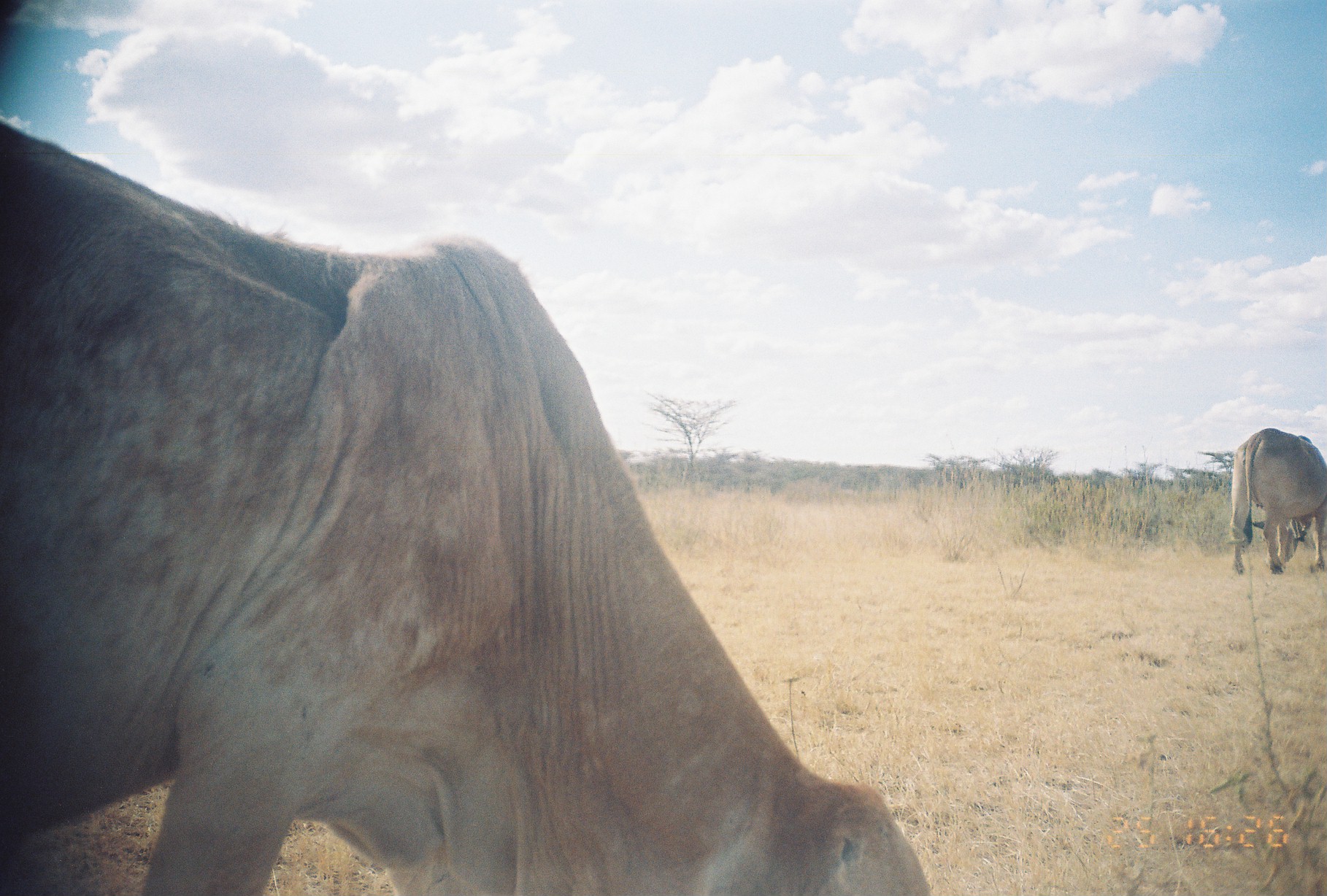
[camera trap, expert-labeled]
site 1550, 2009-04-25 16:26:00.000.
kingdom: Animalia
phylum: Chordata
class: Mammalia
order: Artiodactyla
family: Bovidae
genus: Bos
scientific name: Bos taurus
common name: domestic cattle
Bos taurus (domestic cattle), count 2.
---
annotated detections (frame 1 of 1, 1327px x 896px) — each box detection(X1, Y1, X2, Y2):
bos taurus: detection(0, 110, 931, 896); detection(1226, 425, 1327, 577)